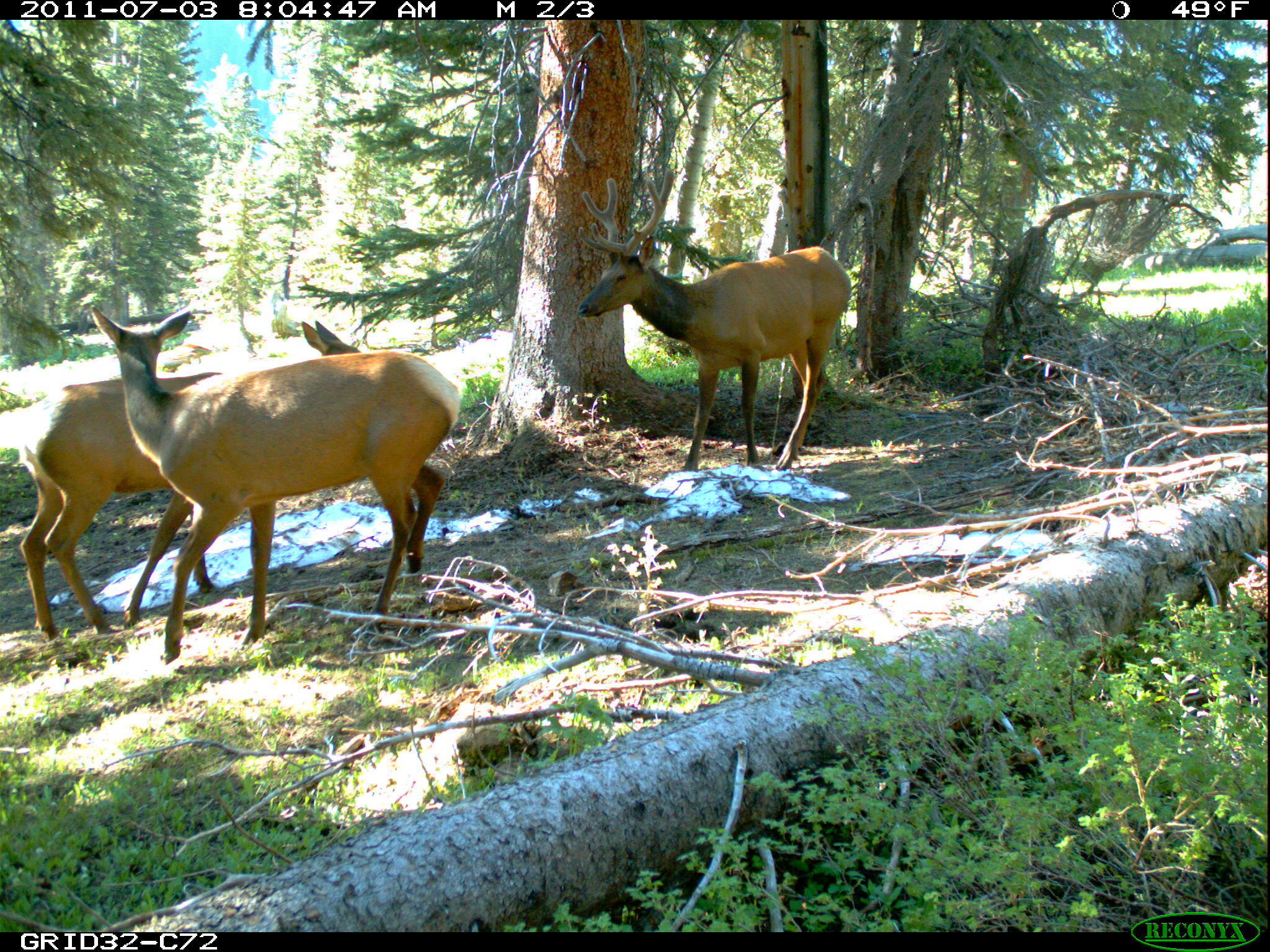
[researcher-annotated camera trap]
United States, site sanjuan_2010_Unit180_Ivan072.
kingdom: Animalia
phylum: Chordata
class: Mammalia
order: Artiodactyla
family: Cervidae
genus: Cervus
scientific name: Cervus elaphus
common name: red deer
Cervus elaphus (red deer).